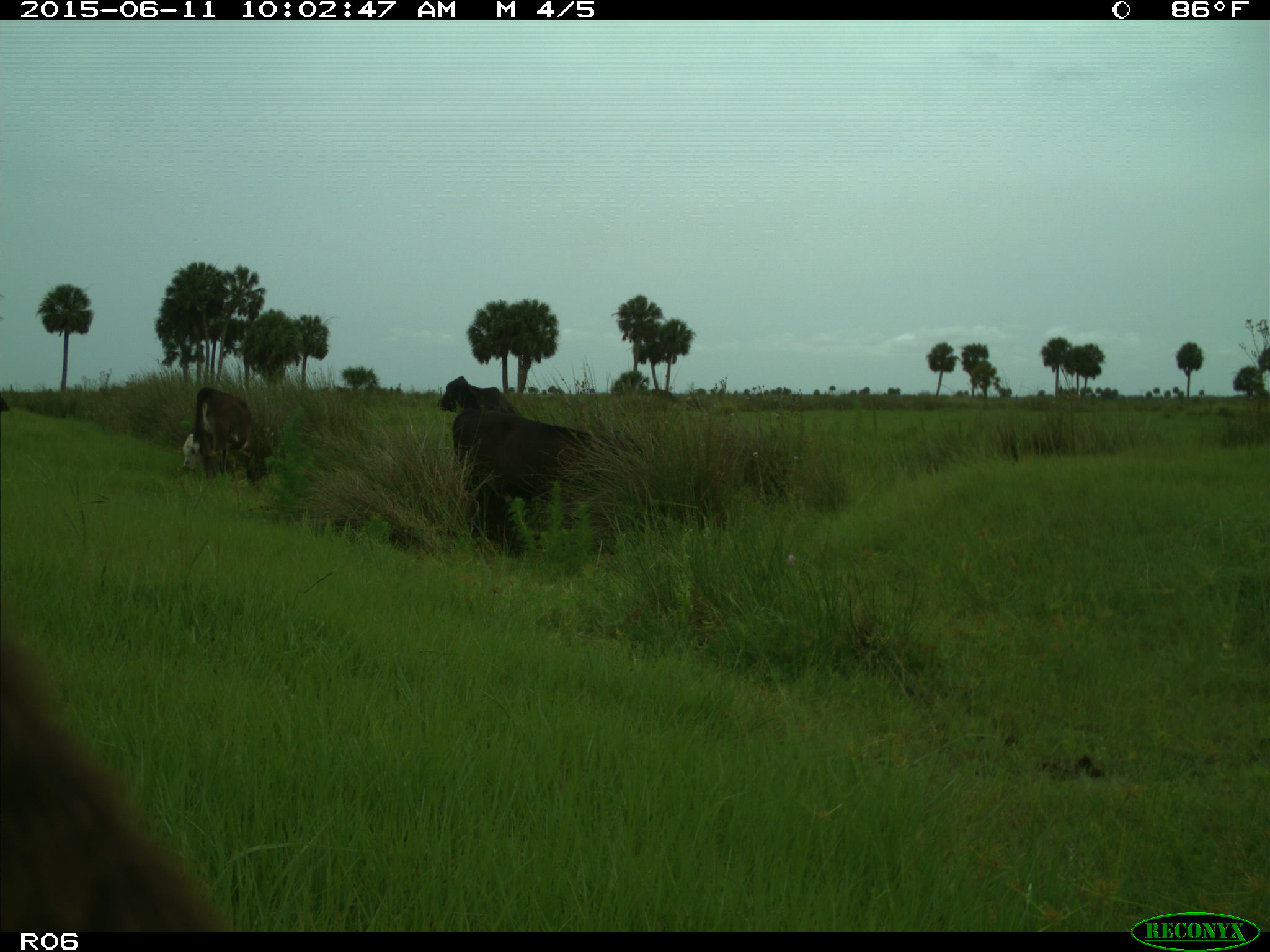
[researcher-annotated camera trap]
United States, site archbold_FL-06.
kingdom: Animalia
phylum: Chordata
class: Mammalia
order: Artiodactyla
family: Bovidae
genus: Bos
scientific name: Bos taurus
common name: domestic cow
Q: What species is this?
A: Bos taurus (domestic cow).